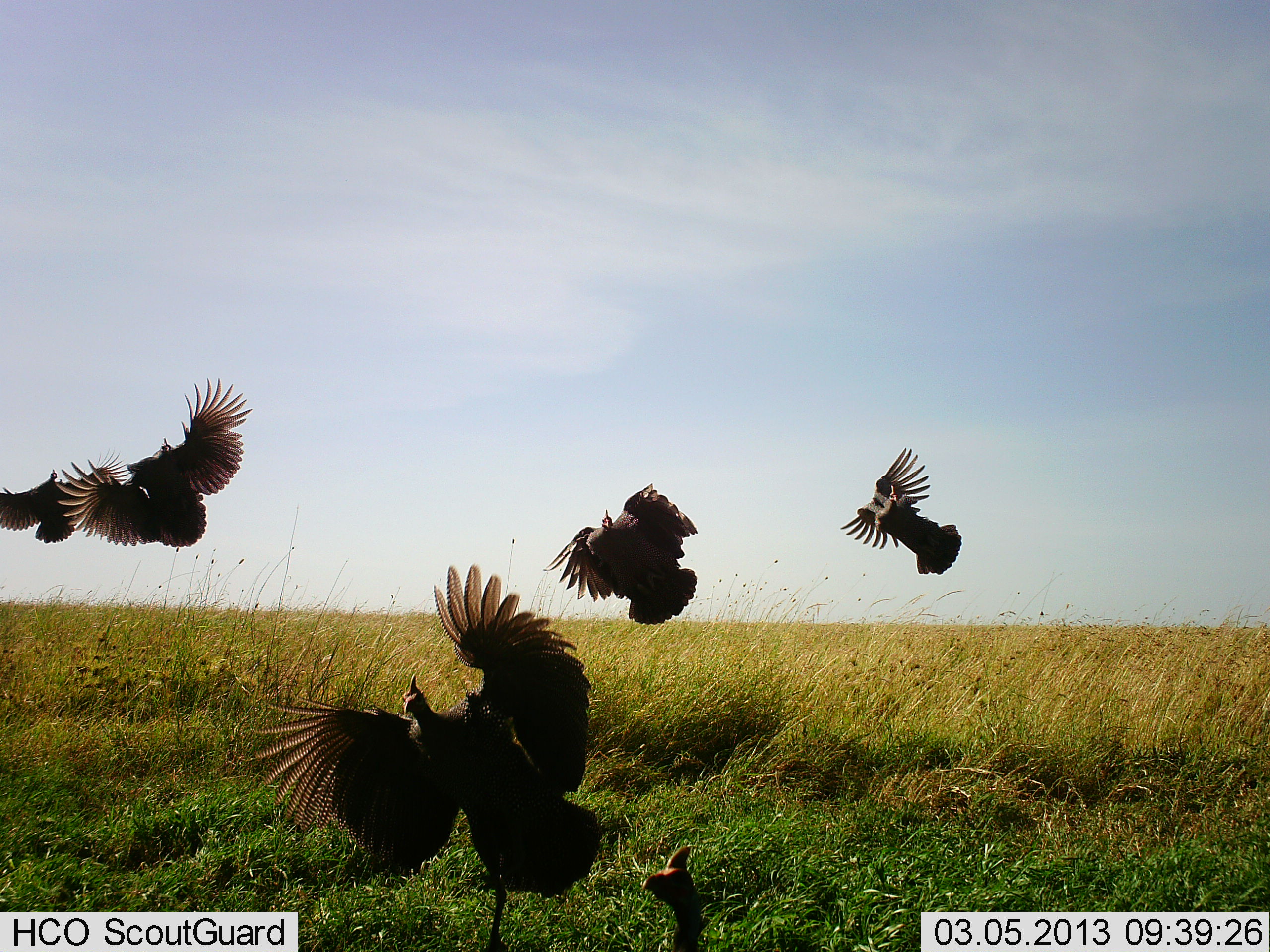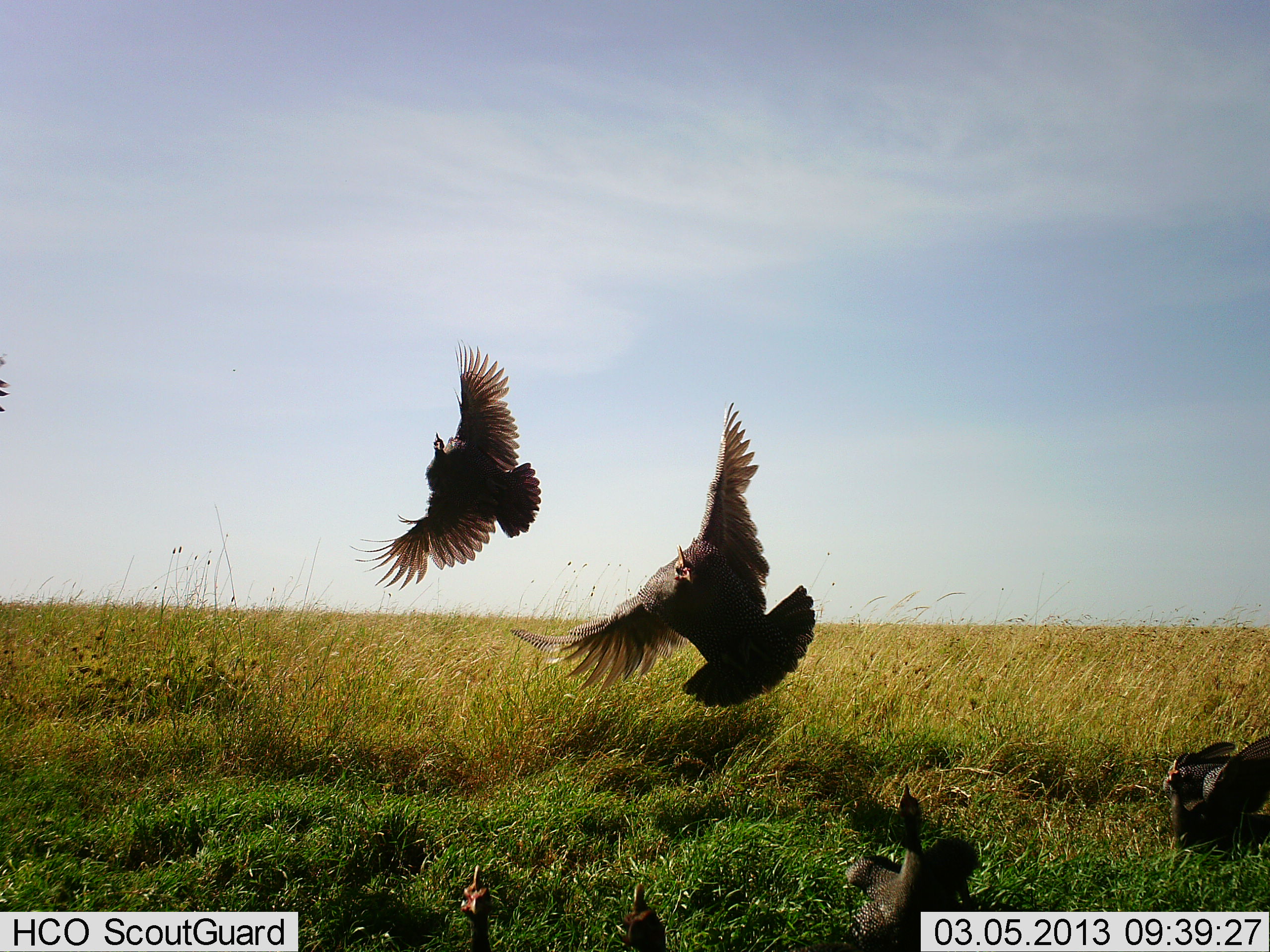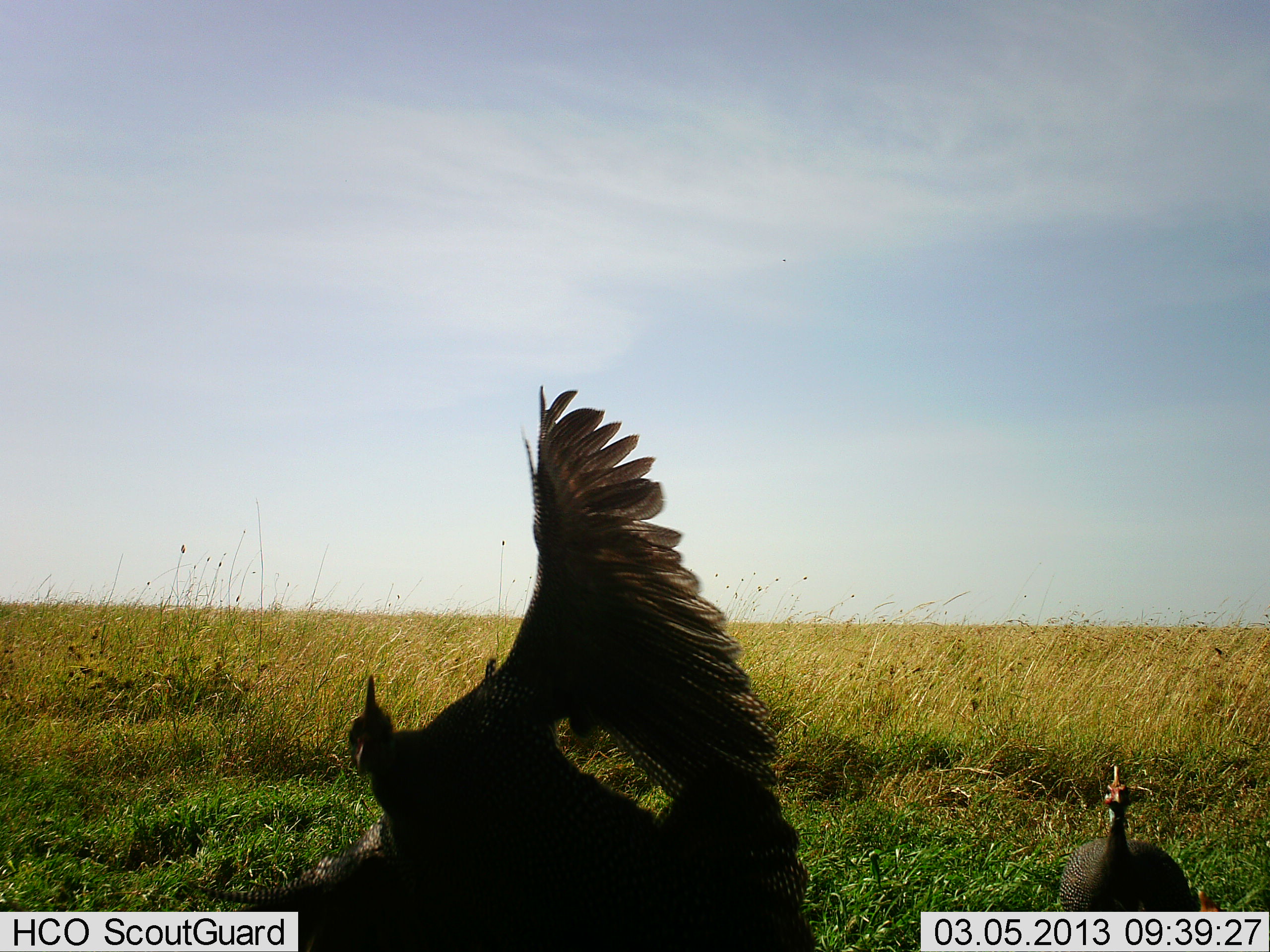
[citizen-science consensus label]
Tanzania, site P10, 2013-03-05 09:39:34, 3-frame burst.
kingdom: Animalia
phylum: Chordata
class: Aves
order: Galliformes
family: Numididae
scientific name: Numididae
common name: guinea fowl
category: guineafowl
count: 5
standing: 7%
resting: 7%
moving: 93%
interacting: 13%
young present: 0%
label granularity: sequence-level